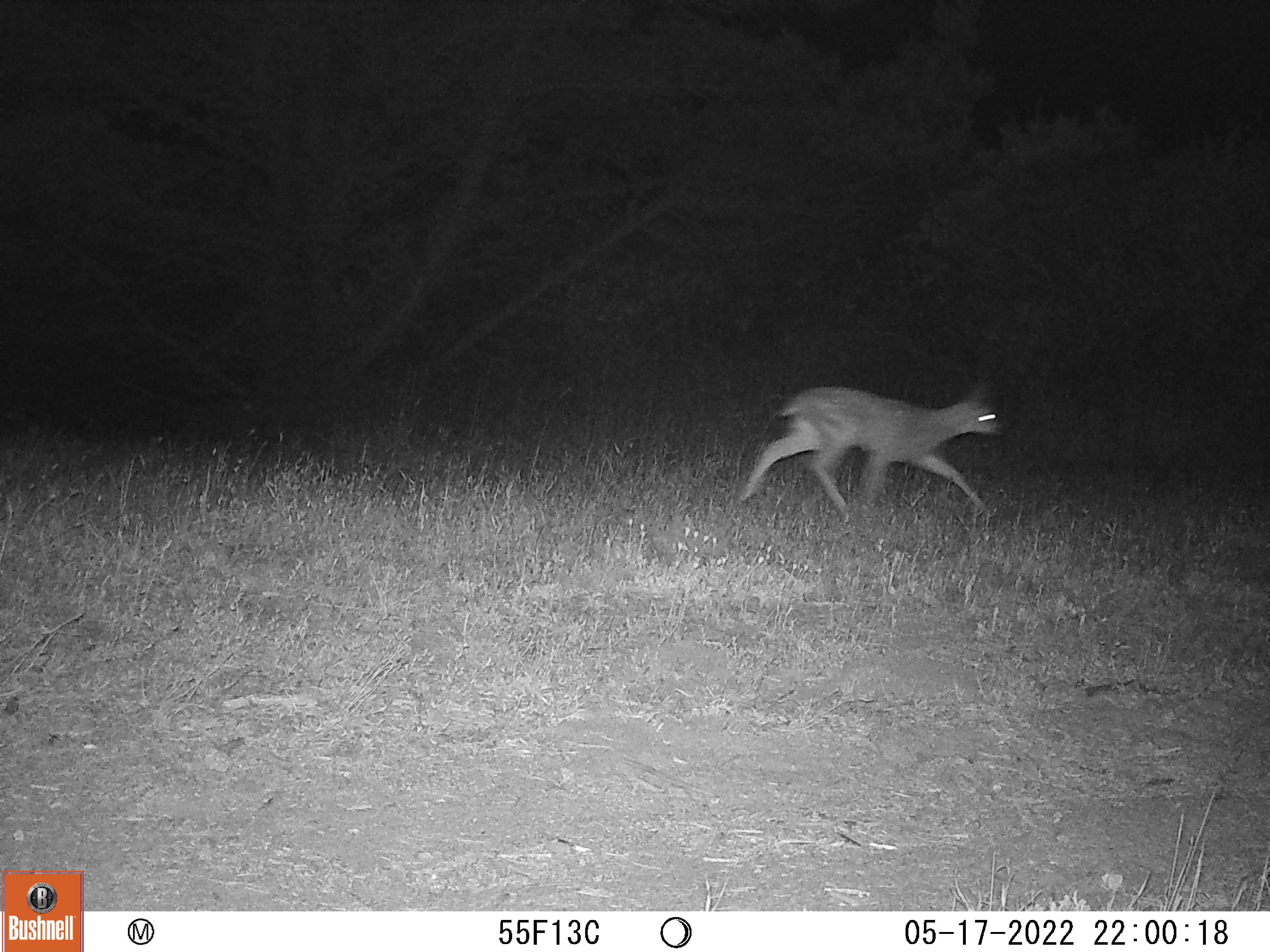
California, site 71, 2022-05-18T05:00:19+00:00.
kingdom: Animalia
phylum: Chordata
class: Mammalia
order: Artiodactyla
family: Cervidae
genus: Odocoileus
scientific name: Odocoileus hemionus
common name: mule deer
Mule deer (Odocoileus hemionus).